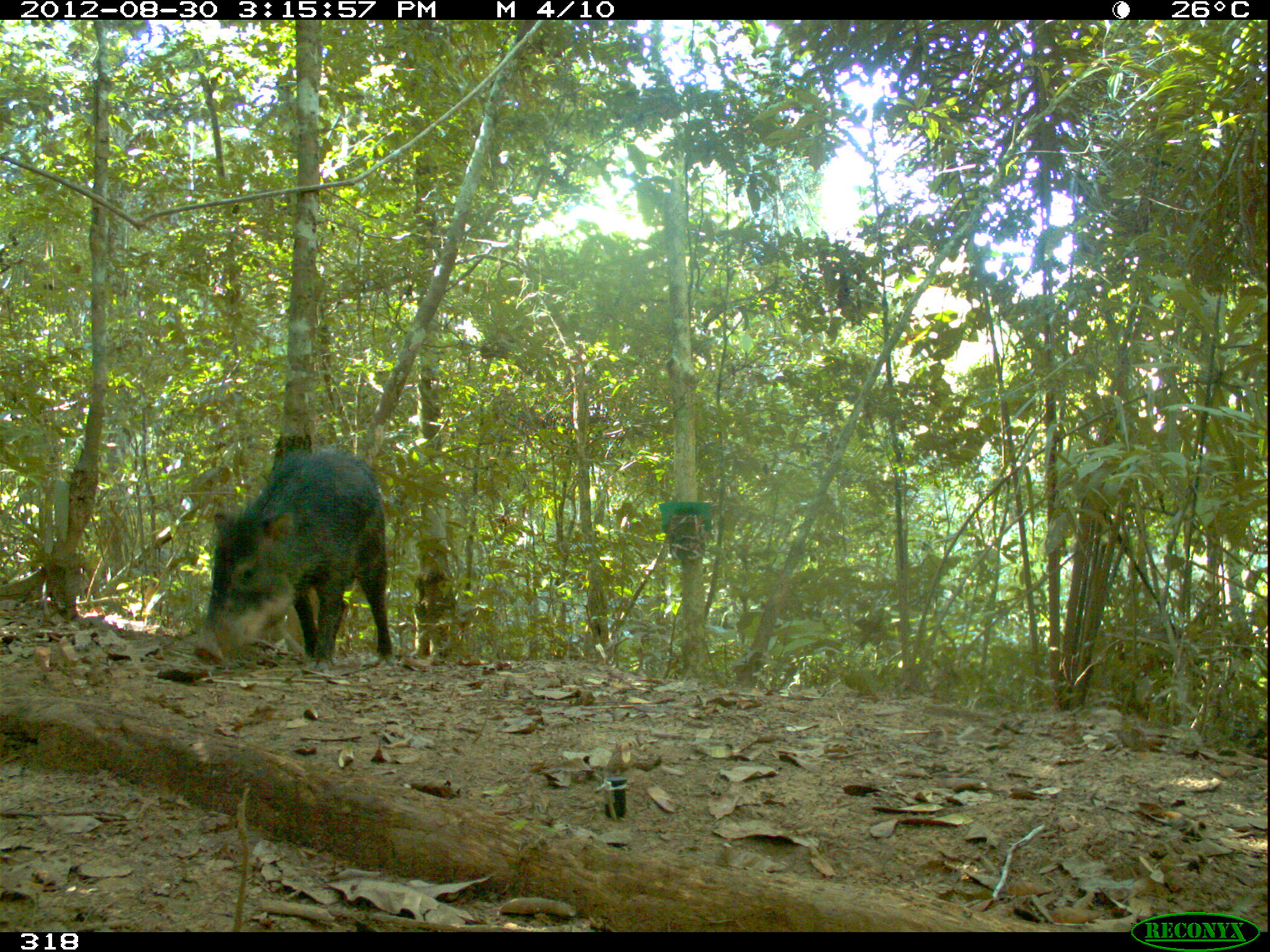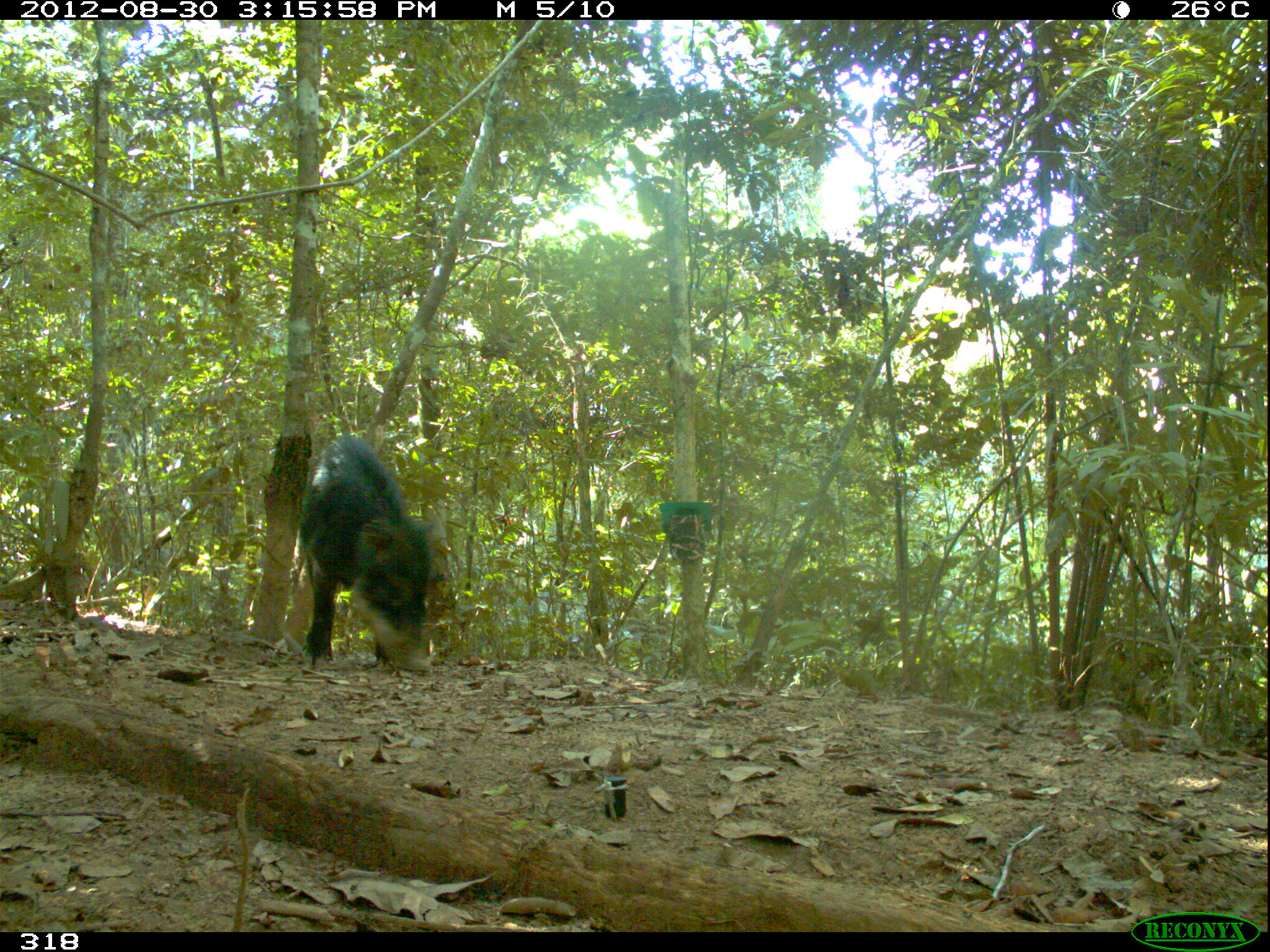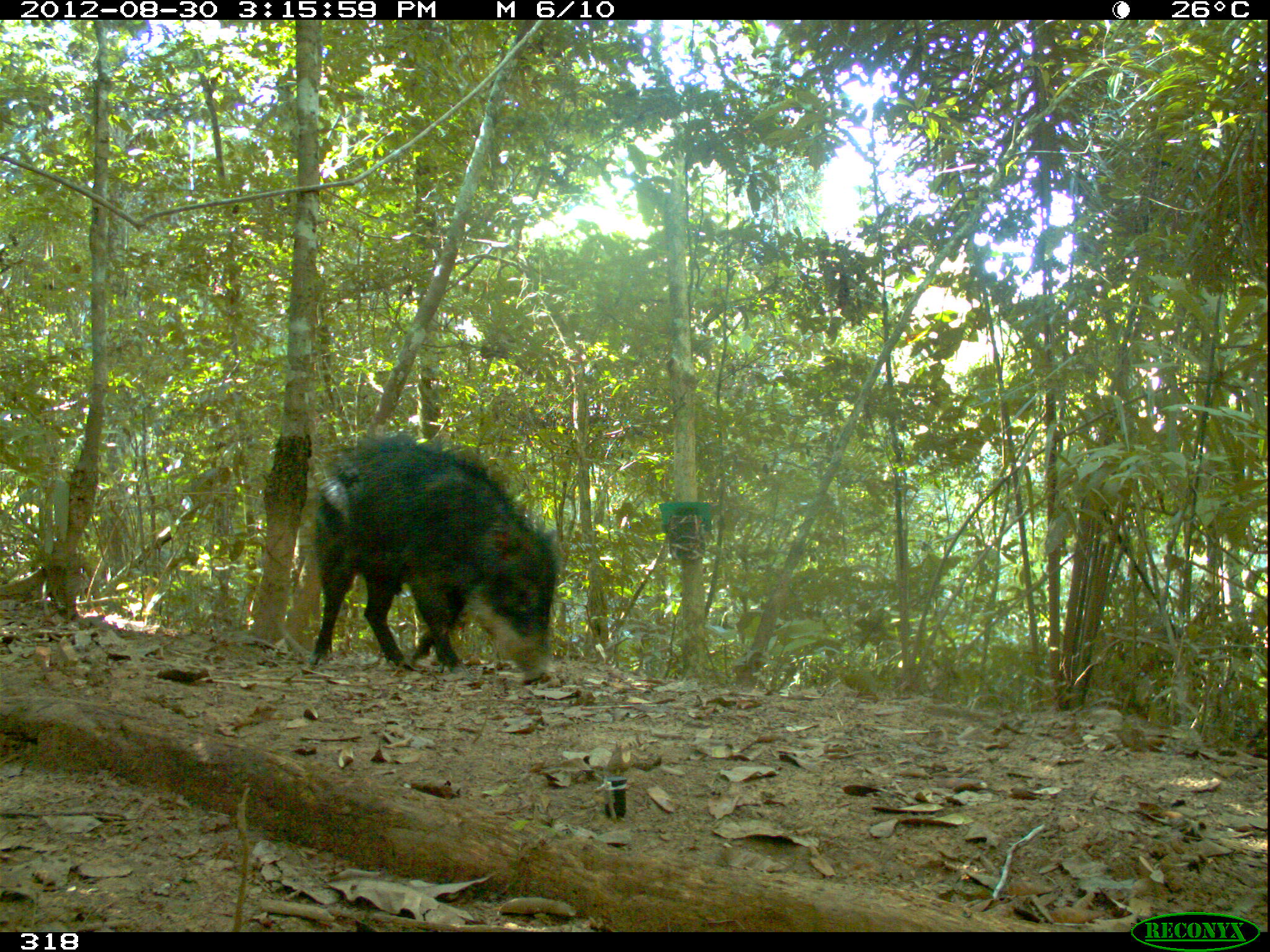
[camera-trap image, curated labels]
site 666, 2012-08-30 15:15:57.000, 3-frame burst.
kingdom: Animalia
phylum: Chordata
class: Mammalia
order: Artiodactyla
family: Tayassuidae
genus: Tayassu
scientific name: Tayassu pecari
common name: white-lipped peccary